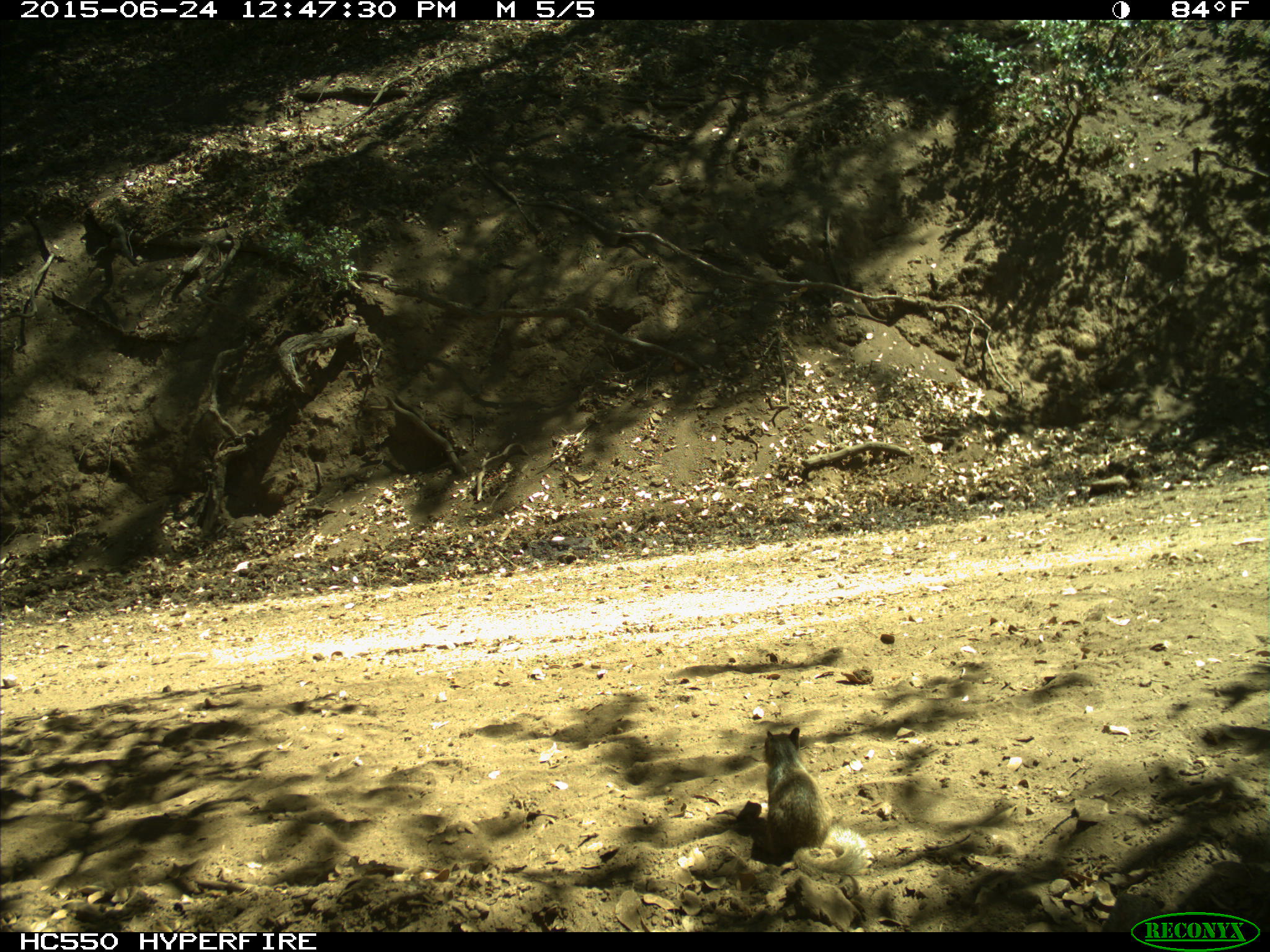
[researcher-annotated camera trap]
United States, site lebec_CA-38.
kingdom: Animalia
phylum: Chordata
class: Mammalia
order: Rodentia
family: Sciuridae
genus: Otospermophilus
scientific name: Otospermophilus beecheyi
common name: california ground squirrel